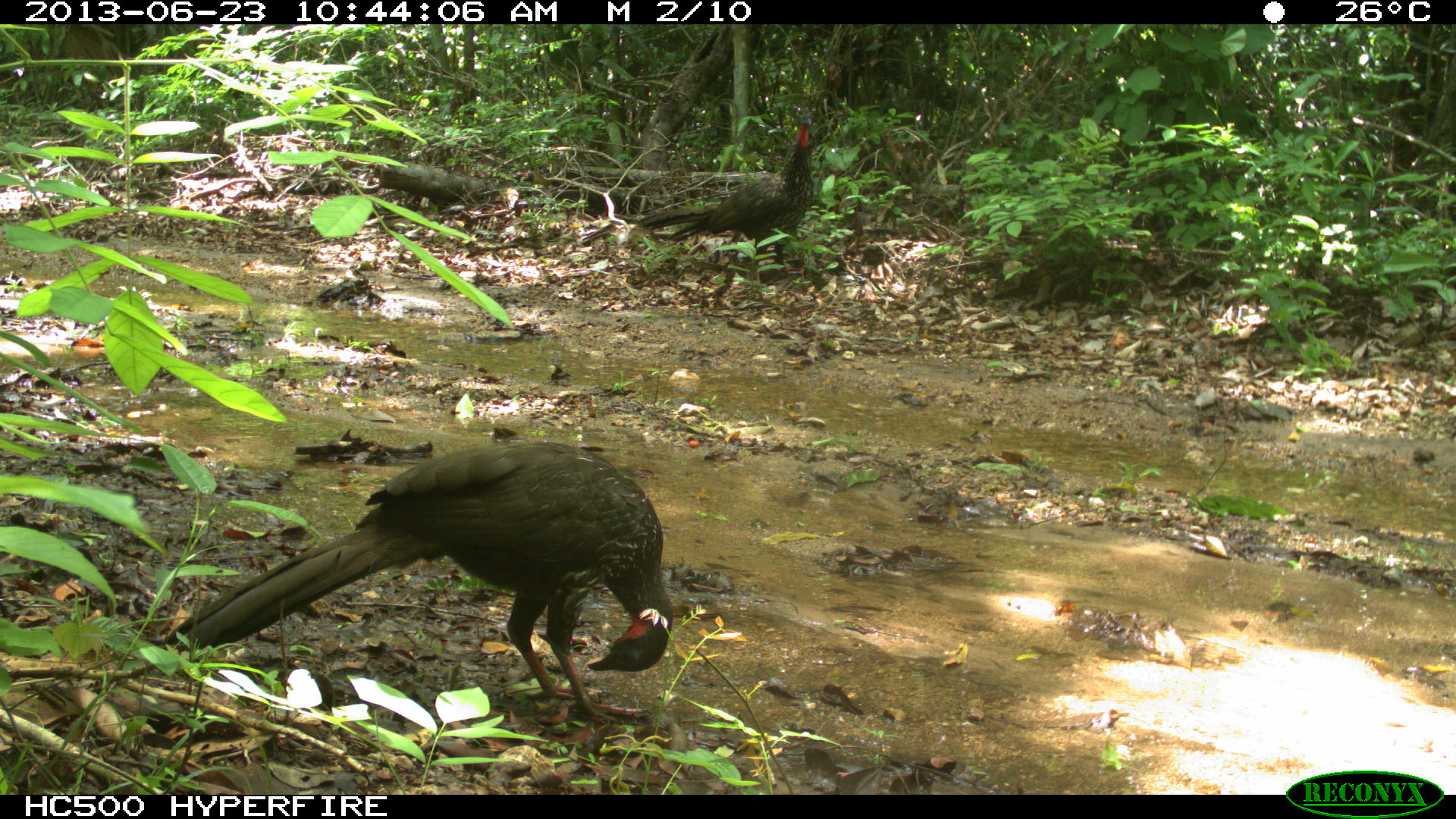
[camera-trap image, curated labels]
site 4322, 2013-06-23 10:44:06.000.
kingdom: Animalia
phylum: Chordata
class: Aves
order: Galliformes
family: Cracidae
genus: Penelope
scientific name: Penelope purpurascens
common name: crested guan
Penelope purpurascens (crested guan), count 1.